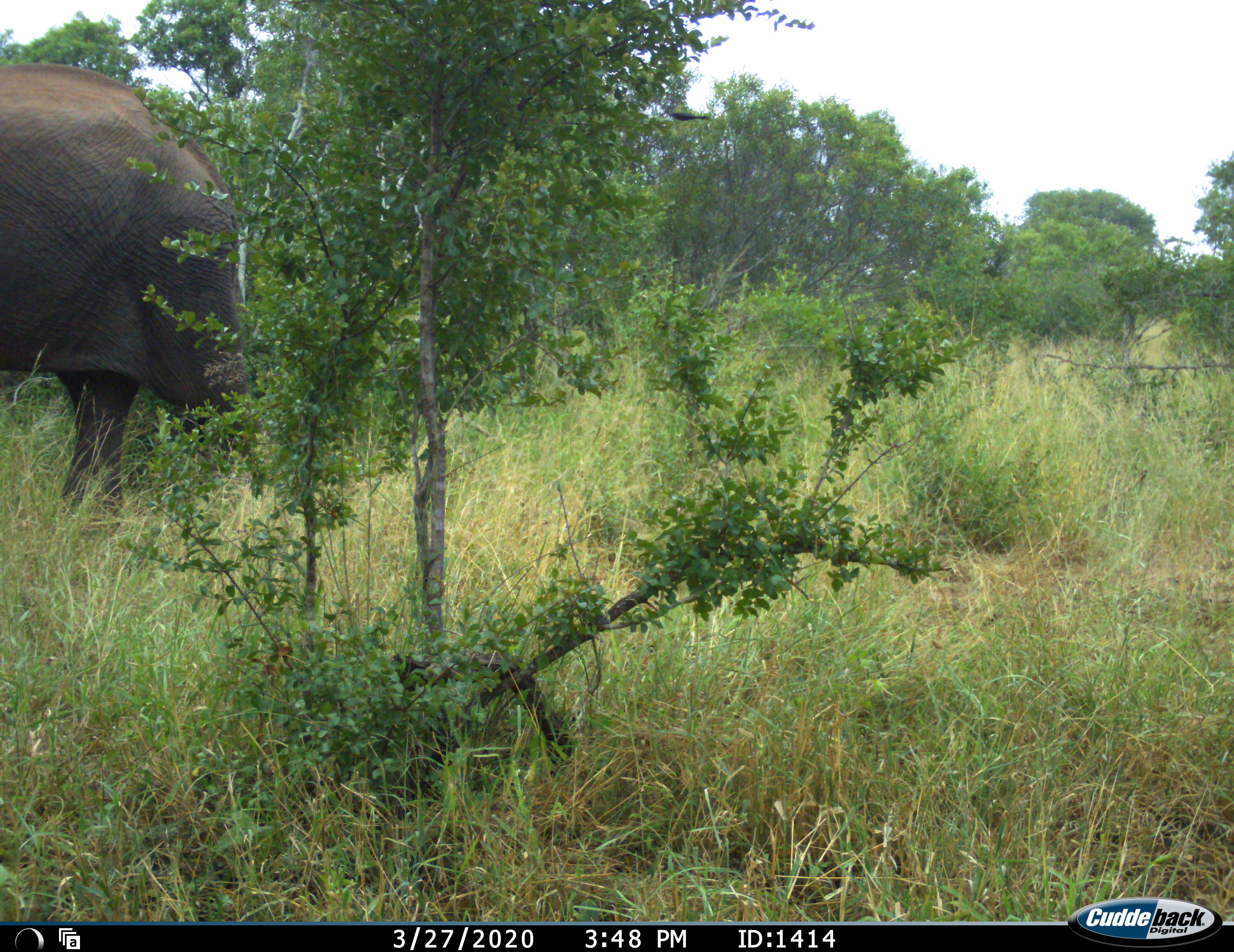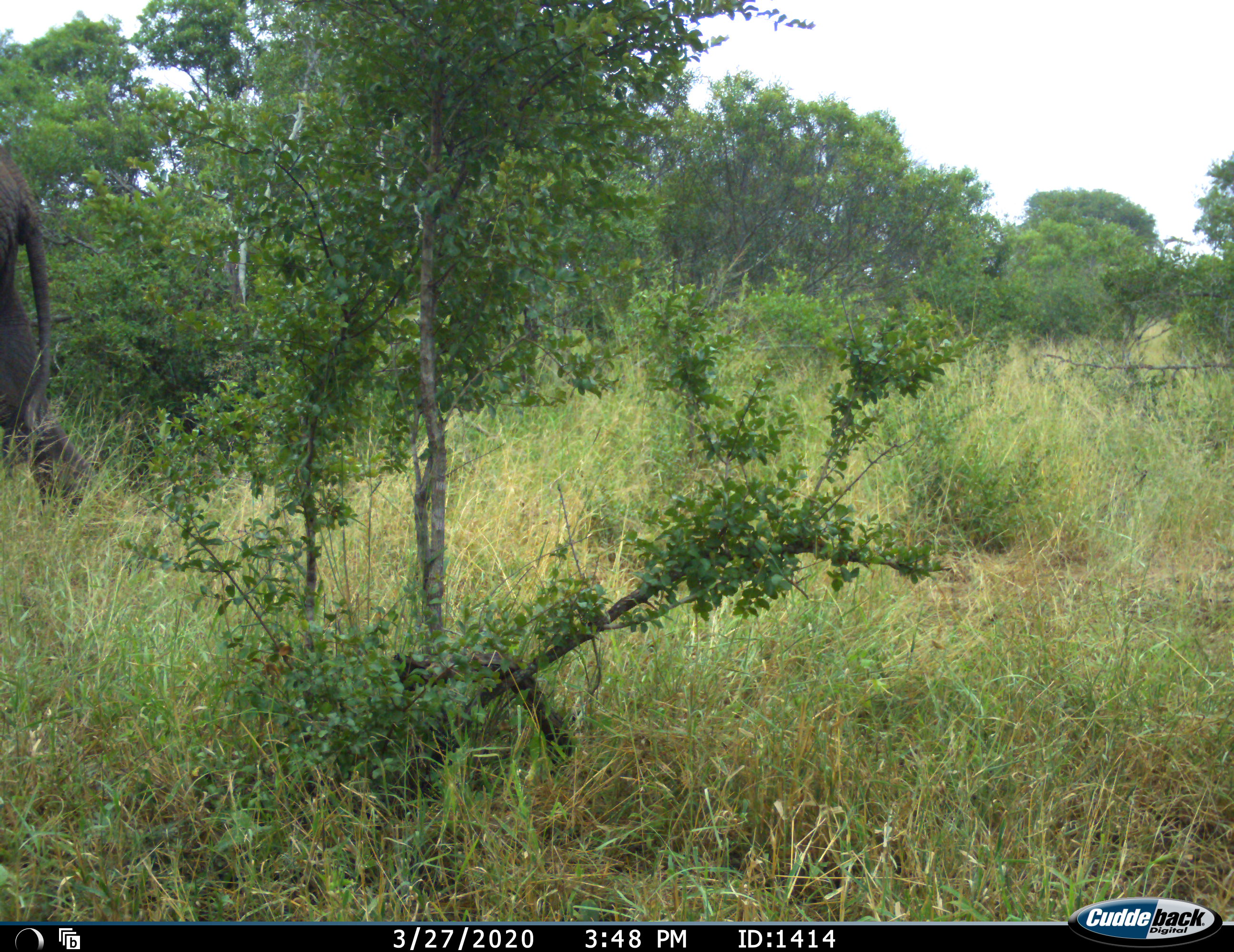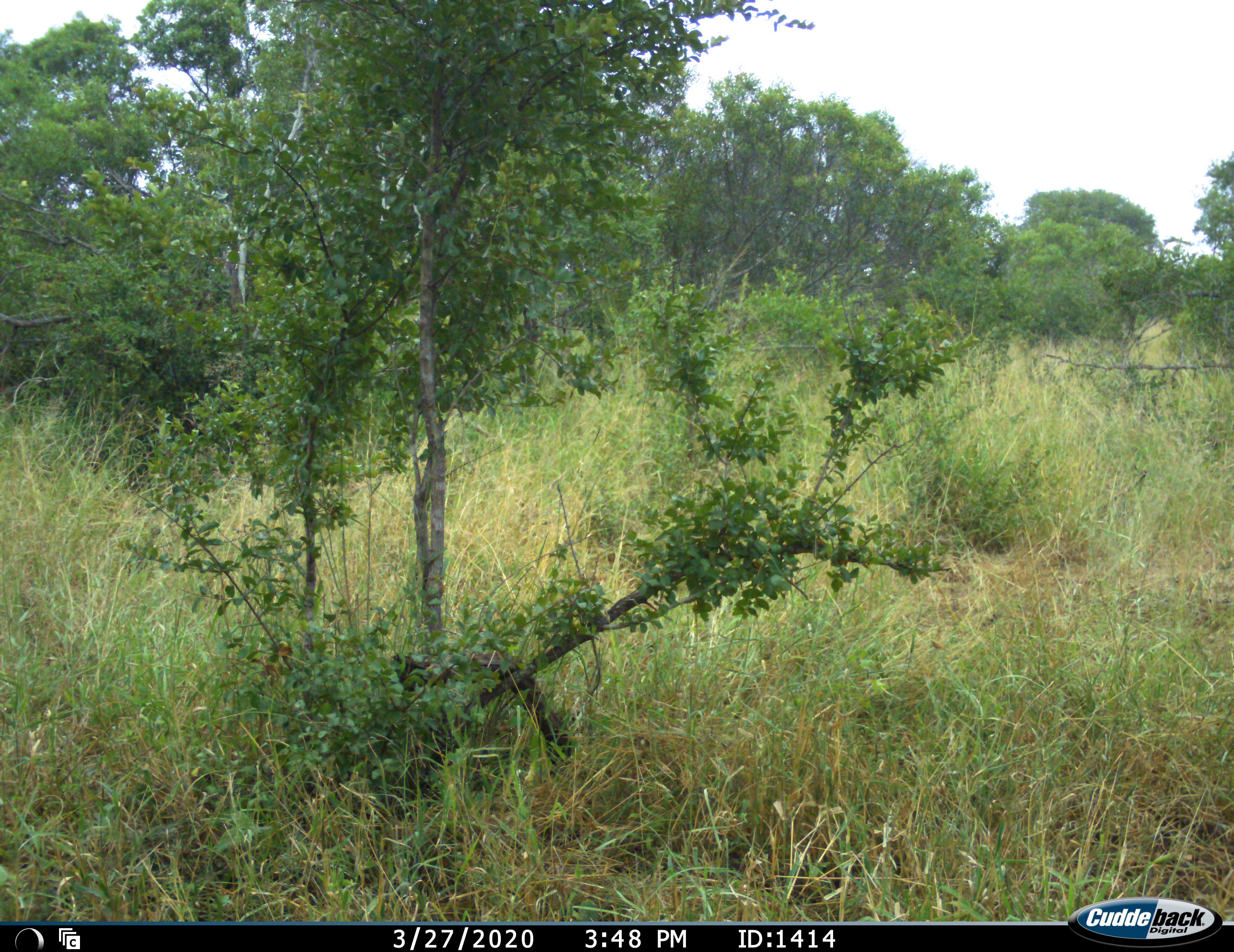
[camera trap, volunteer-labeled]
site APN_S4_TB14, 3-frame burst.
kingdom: Animalia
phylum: Chordata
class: Mammalia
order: Proboscidea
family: Elephantidae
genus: Loxodonta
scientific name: Loxodonta africana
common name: african bush elephant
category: elephant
Elephant (african bush elephant) (Loxodonta africana), count 1. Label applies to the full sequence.